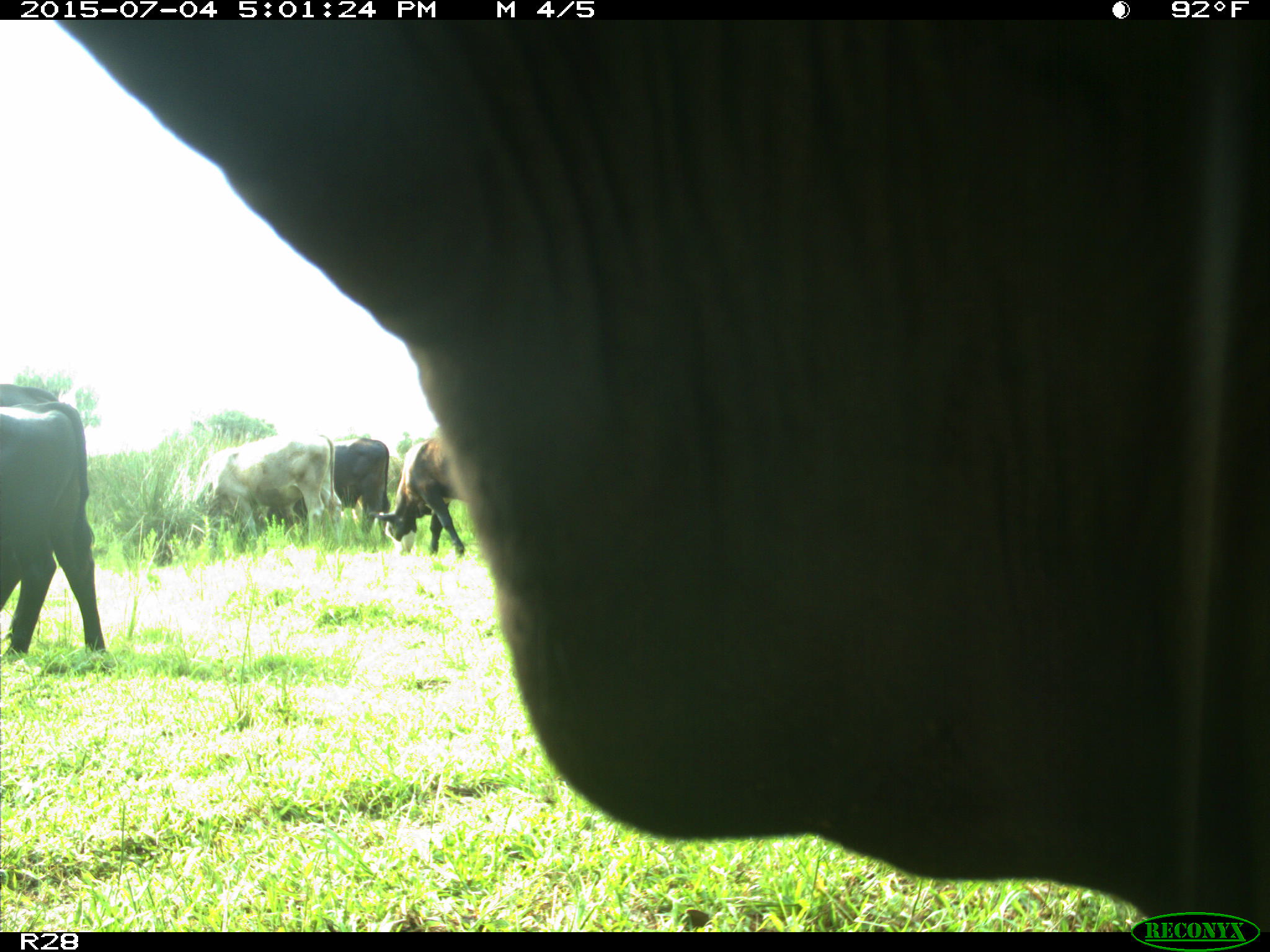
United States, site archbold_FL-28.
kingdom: Animalia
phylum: Chordata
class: Mammalia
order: Artiodactyla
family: Bovidae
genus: Bos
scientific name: Bos taurus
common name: domestic cow